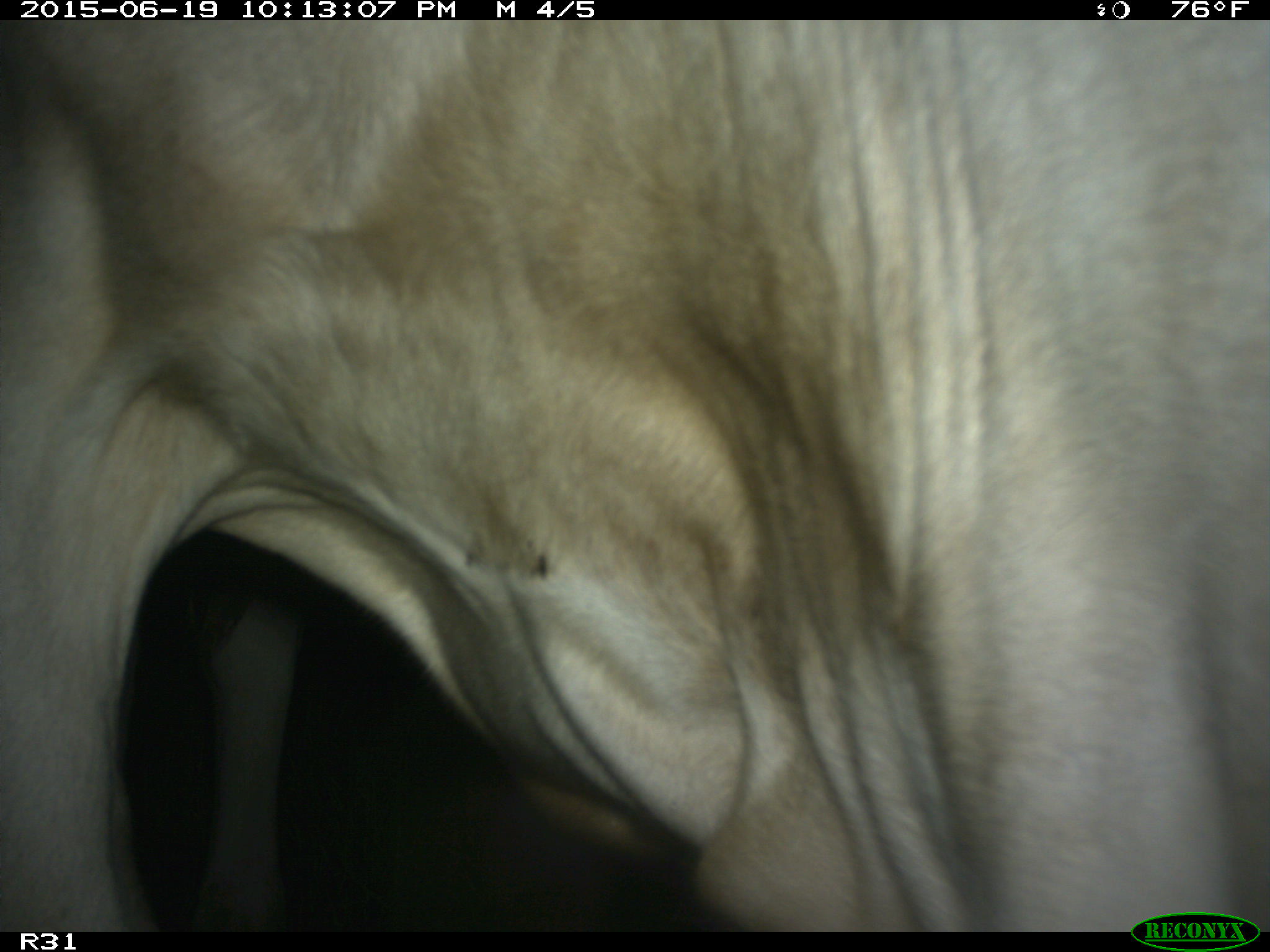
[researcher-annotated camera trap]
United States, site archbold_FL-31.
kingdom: Animalia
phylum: Chordata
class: Mammalia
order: Artiodactyla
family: Bovidae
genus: Bos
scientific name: Bos taurus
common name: domestic cow